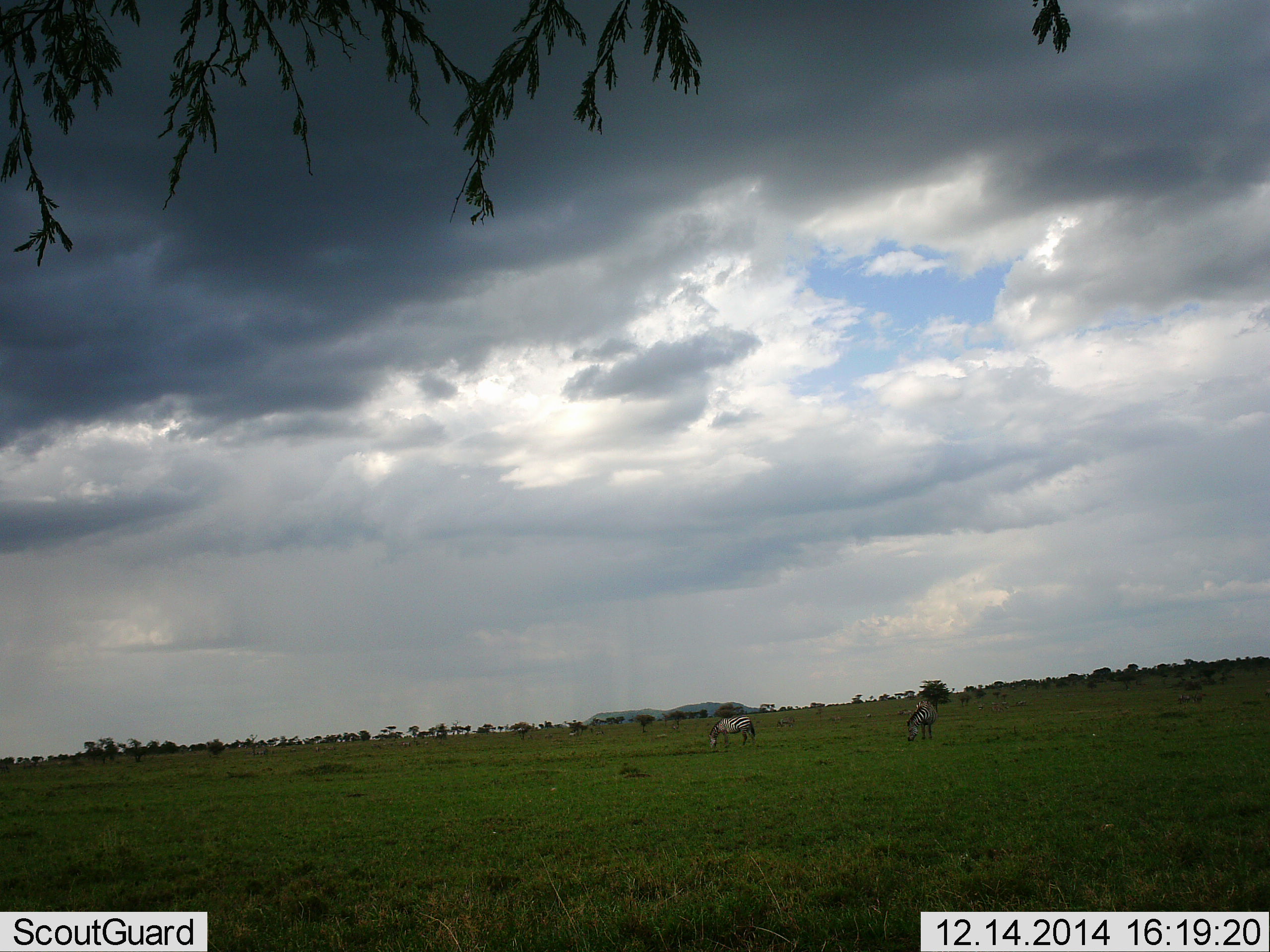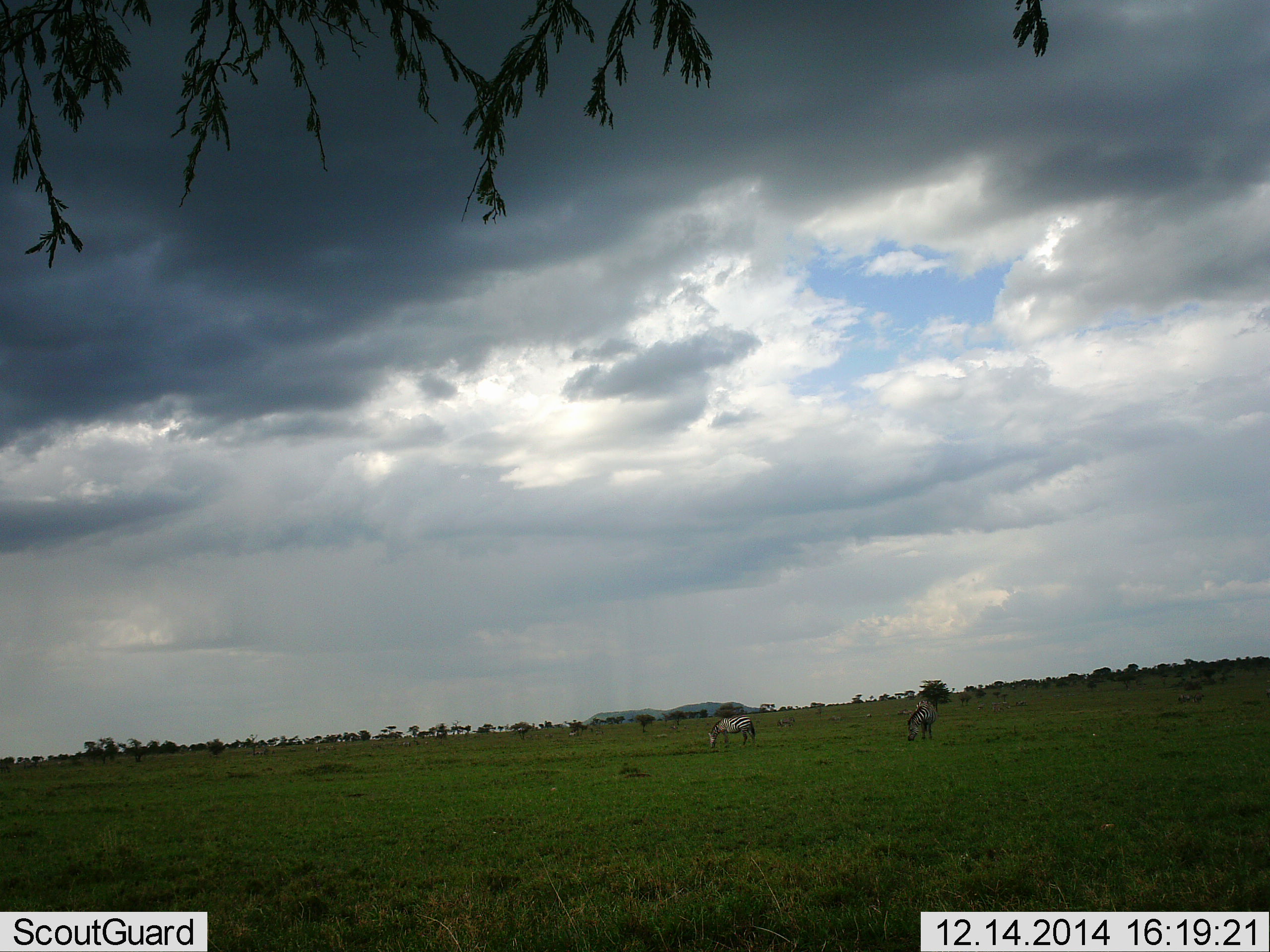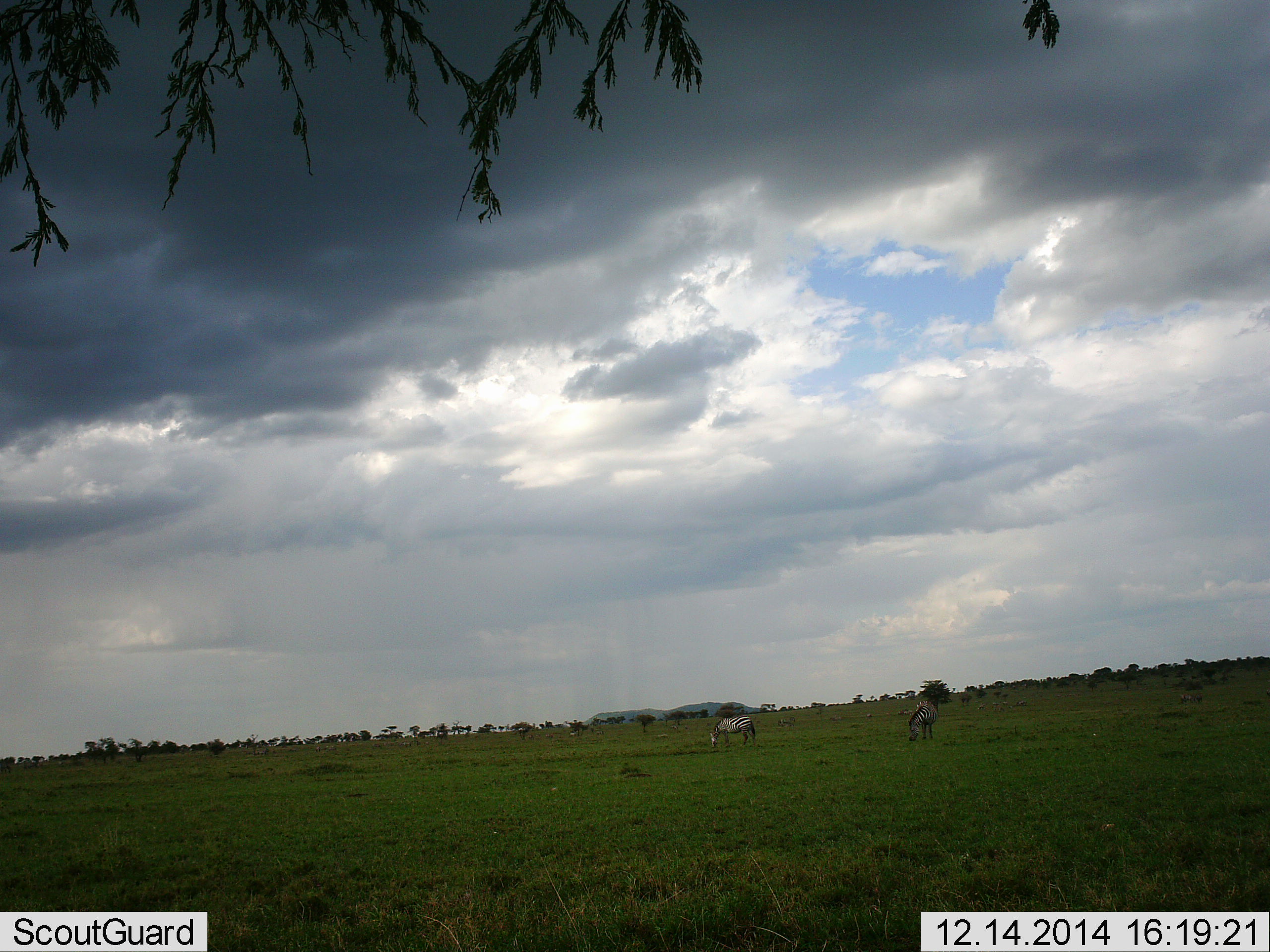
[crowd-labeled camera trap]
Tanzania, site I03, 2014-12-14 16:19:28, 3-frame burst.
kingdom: Animalia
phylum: Chordata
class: Mammalia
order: Perissodactyla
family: Equidae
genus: Equus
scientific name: Equus quagga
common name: plains zebra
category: zebra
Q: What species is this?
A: Zebra (plains zebra) (Equus quagga).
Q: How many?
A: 2.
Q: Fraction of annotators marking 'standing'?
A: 40%.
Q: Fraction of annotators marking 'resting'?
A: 0%.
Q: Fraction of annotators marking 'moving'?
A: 10%.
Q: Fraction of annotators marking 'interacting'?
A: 0%.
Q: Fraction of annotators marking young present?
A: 0%.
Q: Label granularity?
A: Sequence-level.